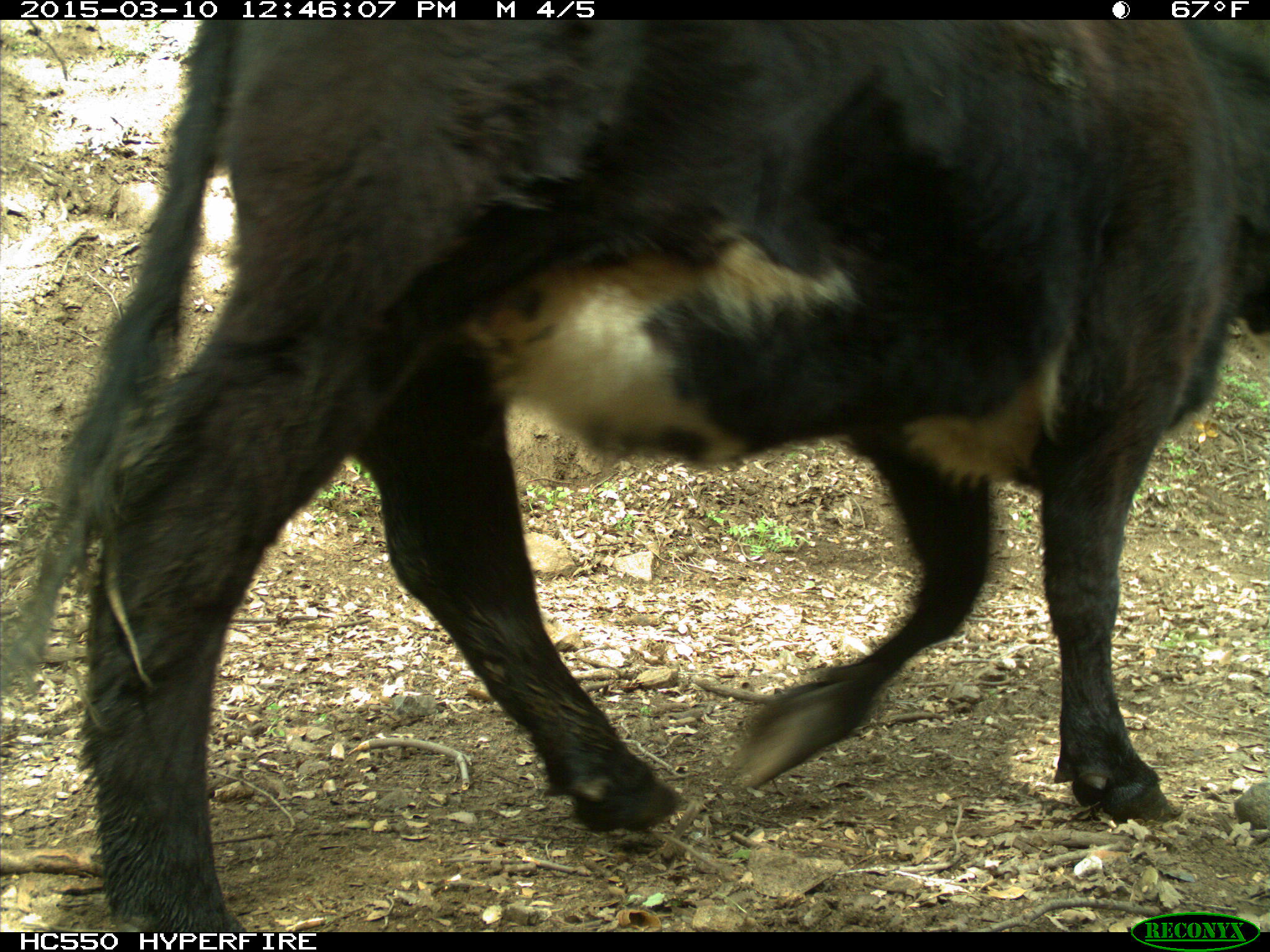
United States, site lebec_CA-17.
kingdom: Animalia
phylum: Chordata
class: Mammalia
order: Artiodactyla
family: Bovidae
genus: Bos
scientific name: Bos taurus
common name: domestic cow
Bos taurus (domestic cow).